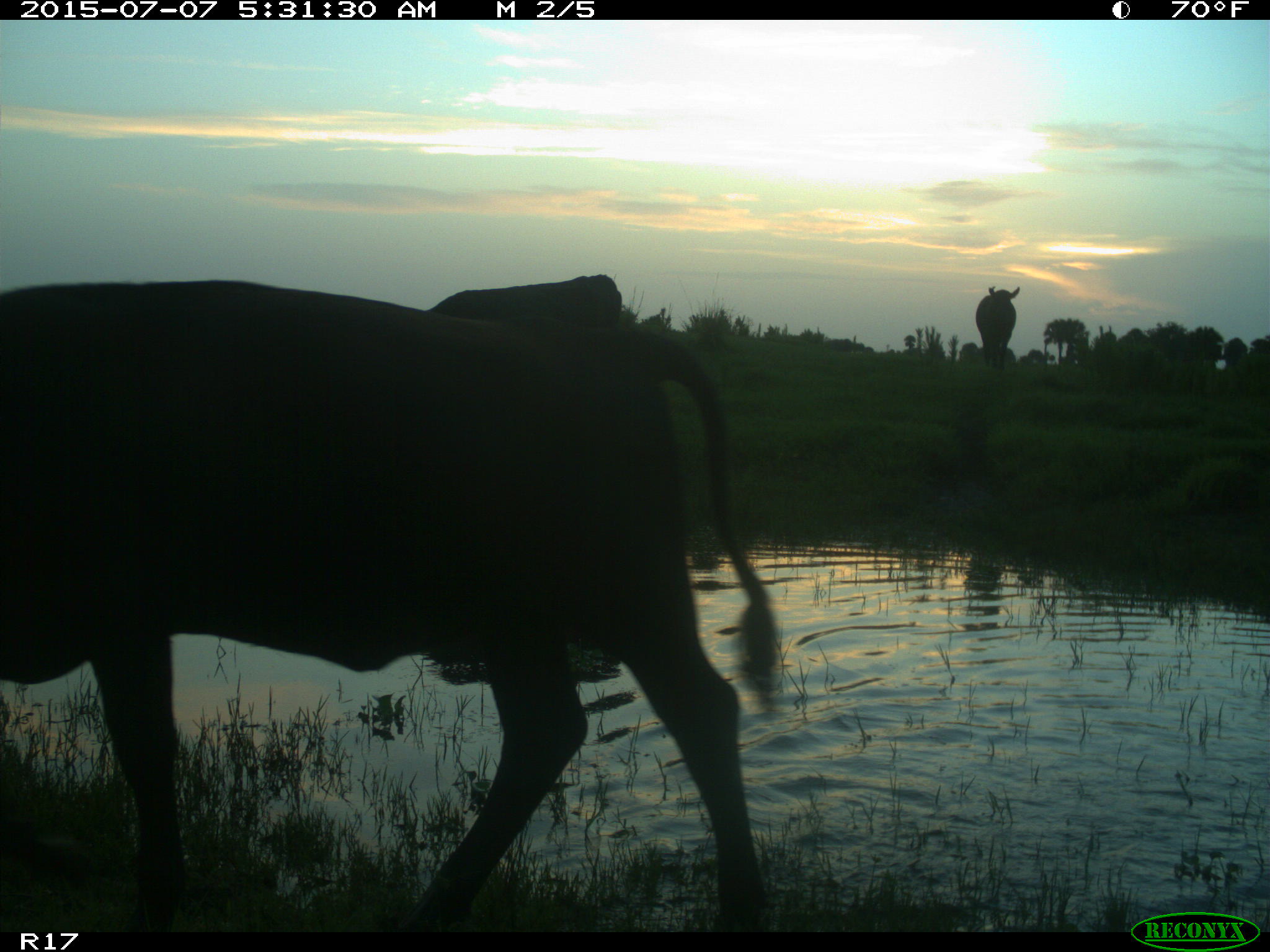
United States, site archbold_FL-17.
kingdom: Animalia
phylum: Chordata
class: Mammalia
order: Artiodactyla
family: Bovidae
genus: Bos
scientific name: Bos taurus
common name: domestic cow